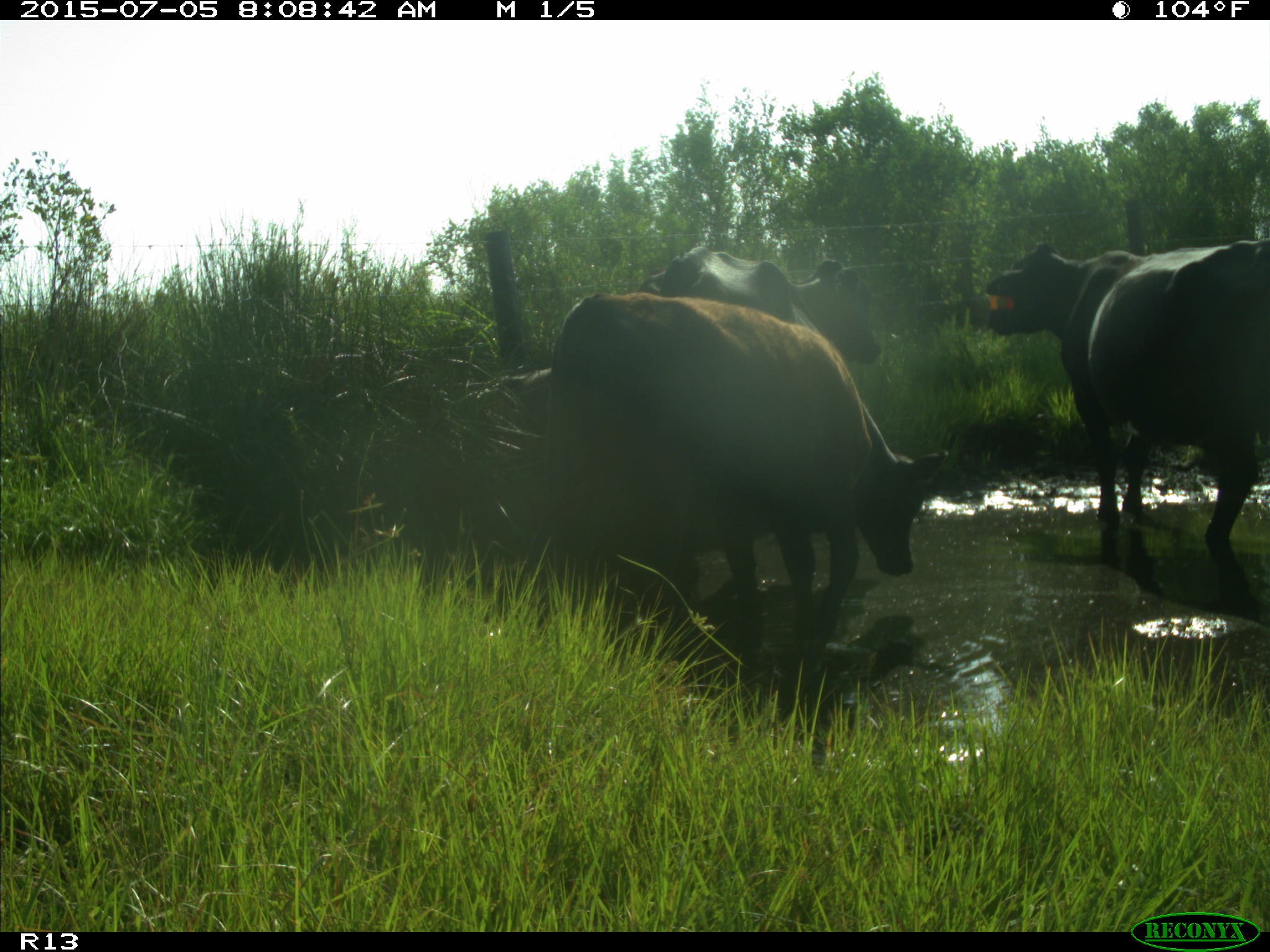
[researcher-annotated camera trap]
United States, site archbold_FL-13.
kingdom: Animalia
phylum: Chordata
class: Mammalia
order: Artiodactyla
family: Bovidae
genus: Bos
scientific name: Bos taurus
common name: domestic cow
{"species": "Bos taurus (domestic cow)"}